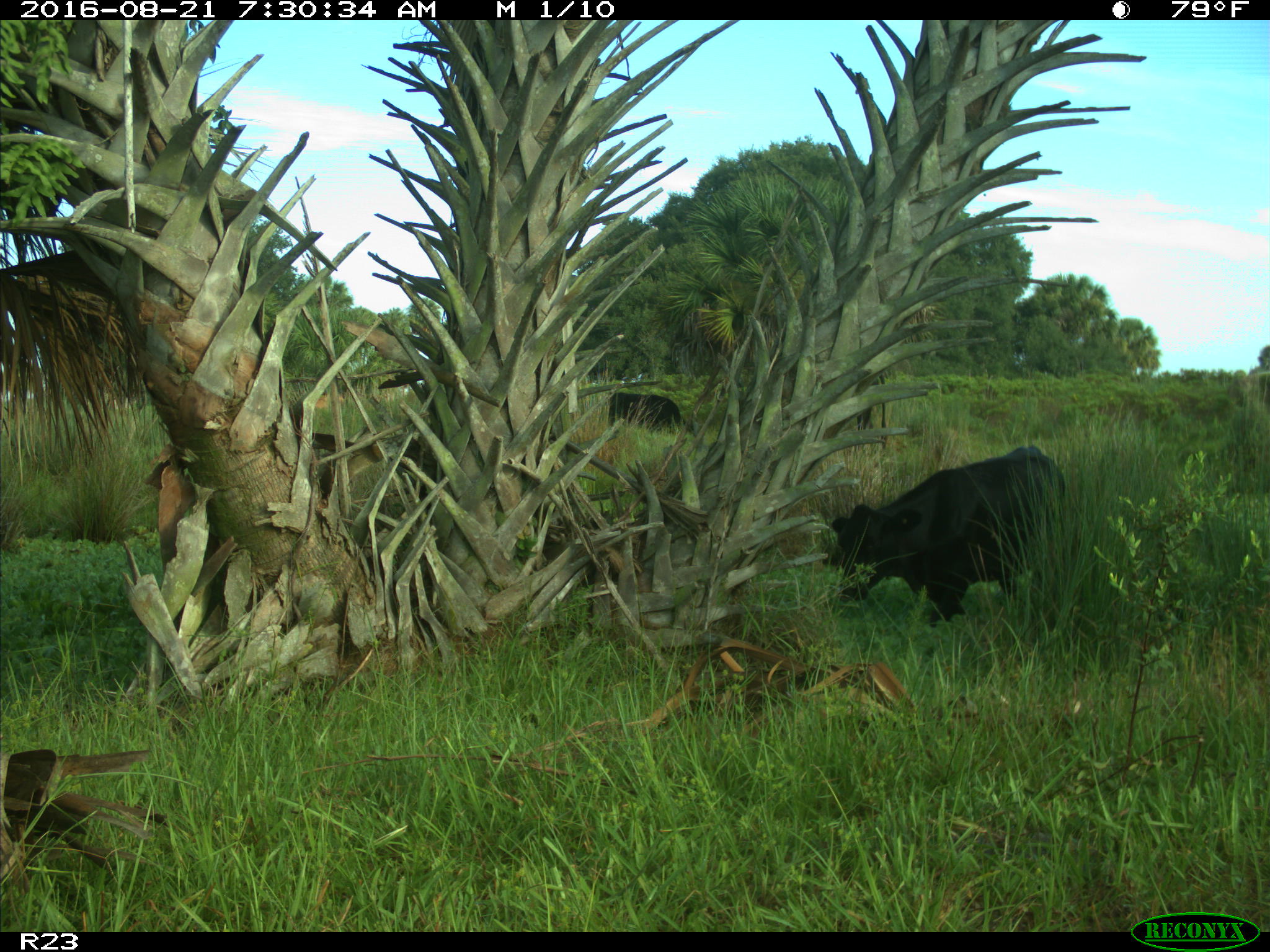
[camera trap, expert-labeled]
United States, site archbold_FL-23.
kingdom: Animalia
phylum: Chordata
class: Mammalia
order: Artiodactyla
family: Bovidae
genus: Bos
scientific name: Bos taurus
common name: domestic cow